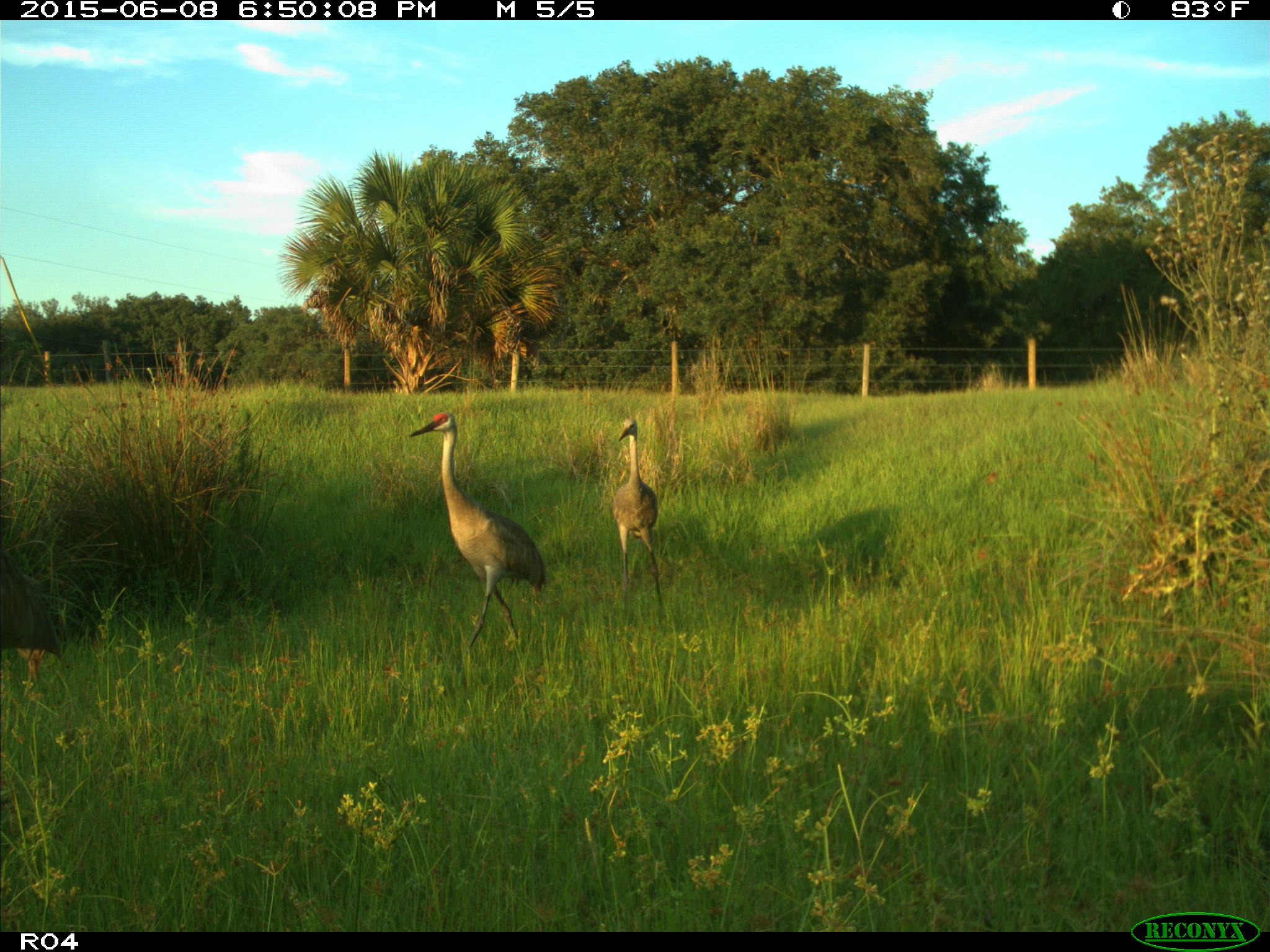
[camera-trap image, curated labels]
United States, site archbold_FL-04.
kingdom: Animalia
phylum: Chordata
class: Aves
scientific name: Aves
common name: birds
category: unidentified bird